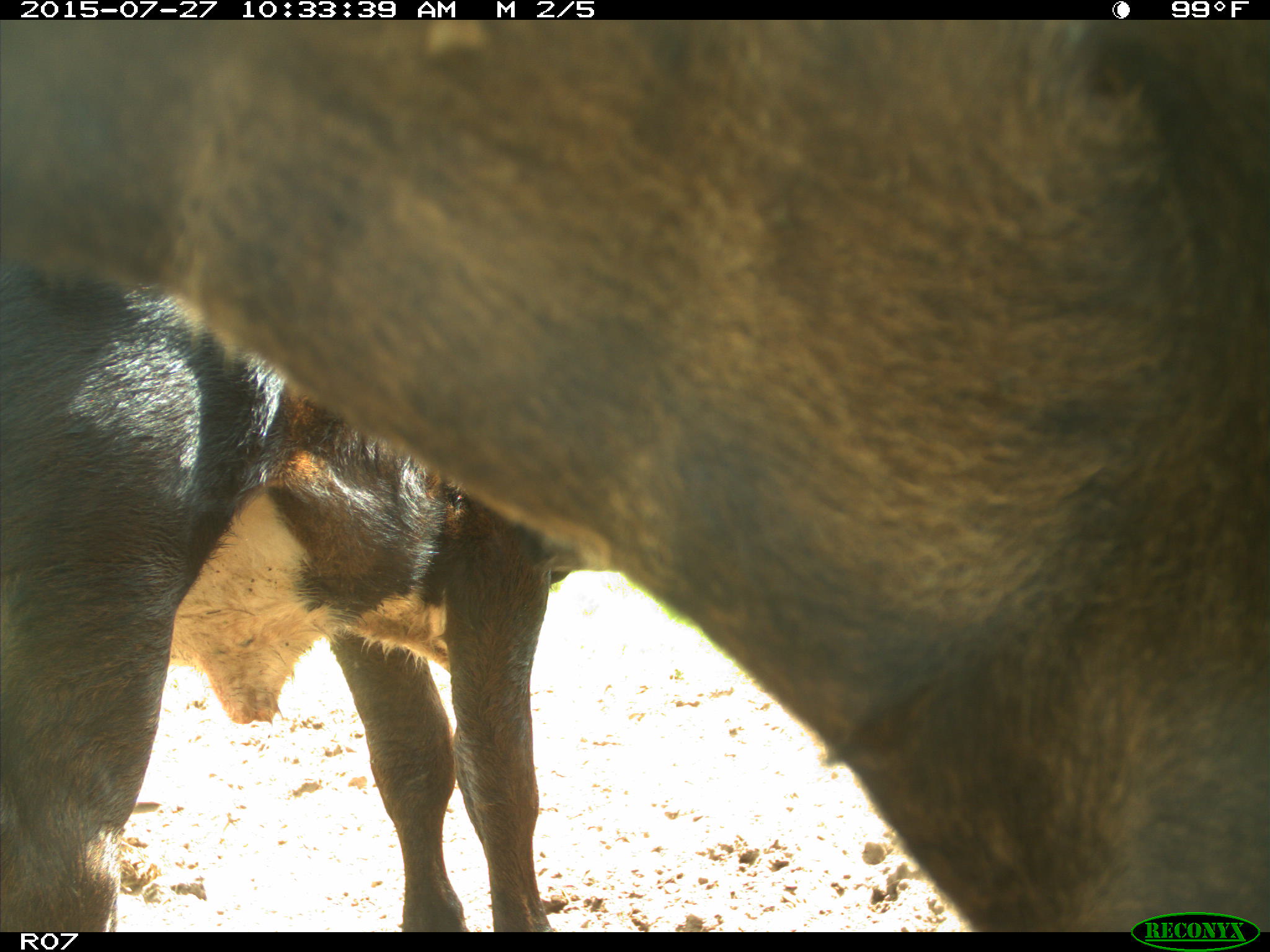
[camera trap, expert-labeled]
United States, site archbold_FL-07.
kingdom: Animalia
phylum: Chordata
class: Mammalia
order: Artiodactyla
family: Bovidae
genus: Bos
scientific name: Bos taurus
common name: domestic cow